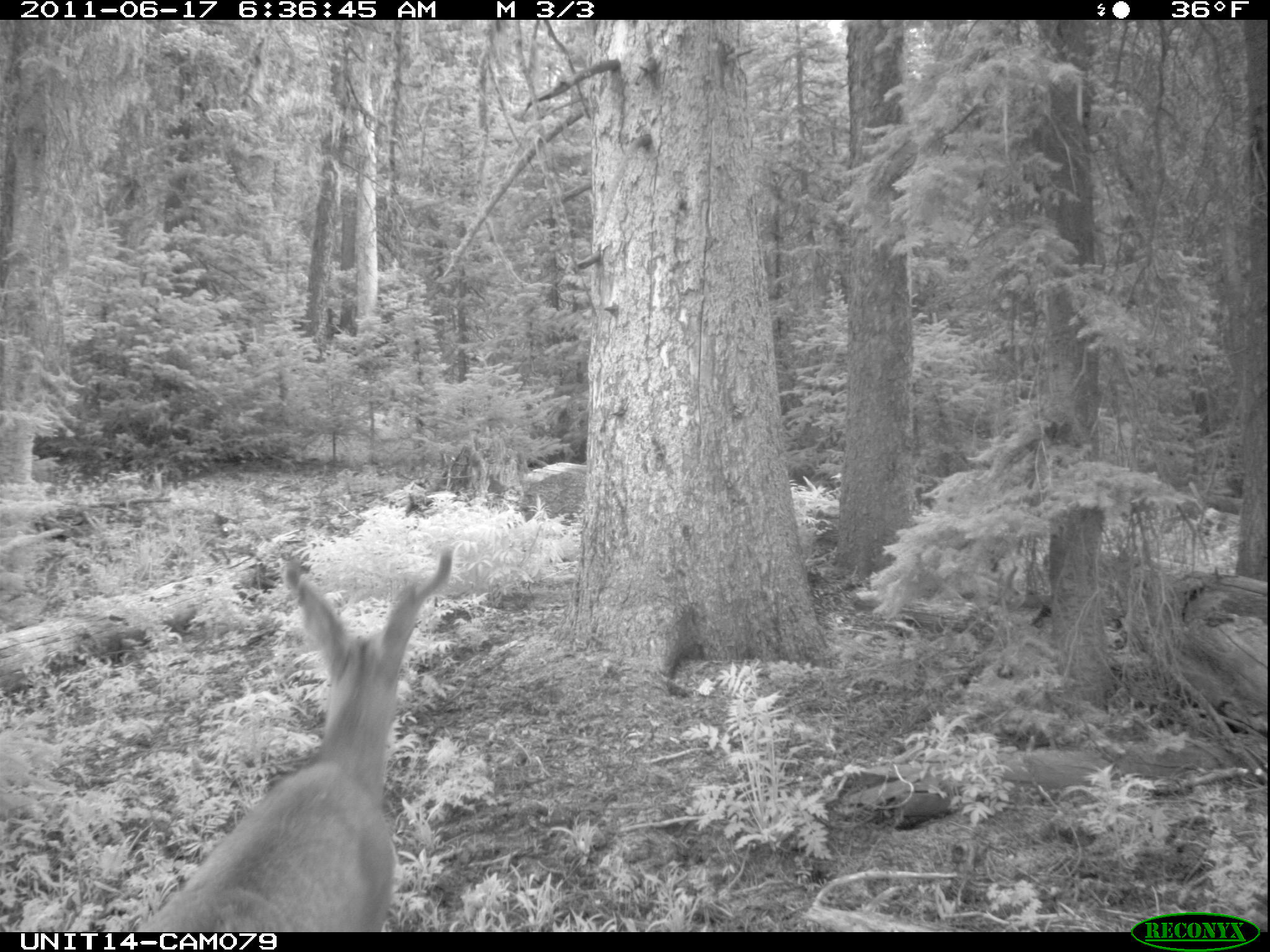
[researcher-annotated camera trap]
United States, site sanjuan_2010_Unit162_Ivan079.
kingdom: Animalia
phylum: Chordata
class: Mammalia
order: Artiodactyla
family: Cervidae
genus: Odocoileus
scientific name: Odocoileus hemionus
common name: mule deer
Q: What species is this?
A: Odocoileus hemionus (mule deer).